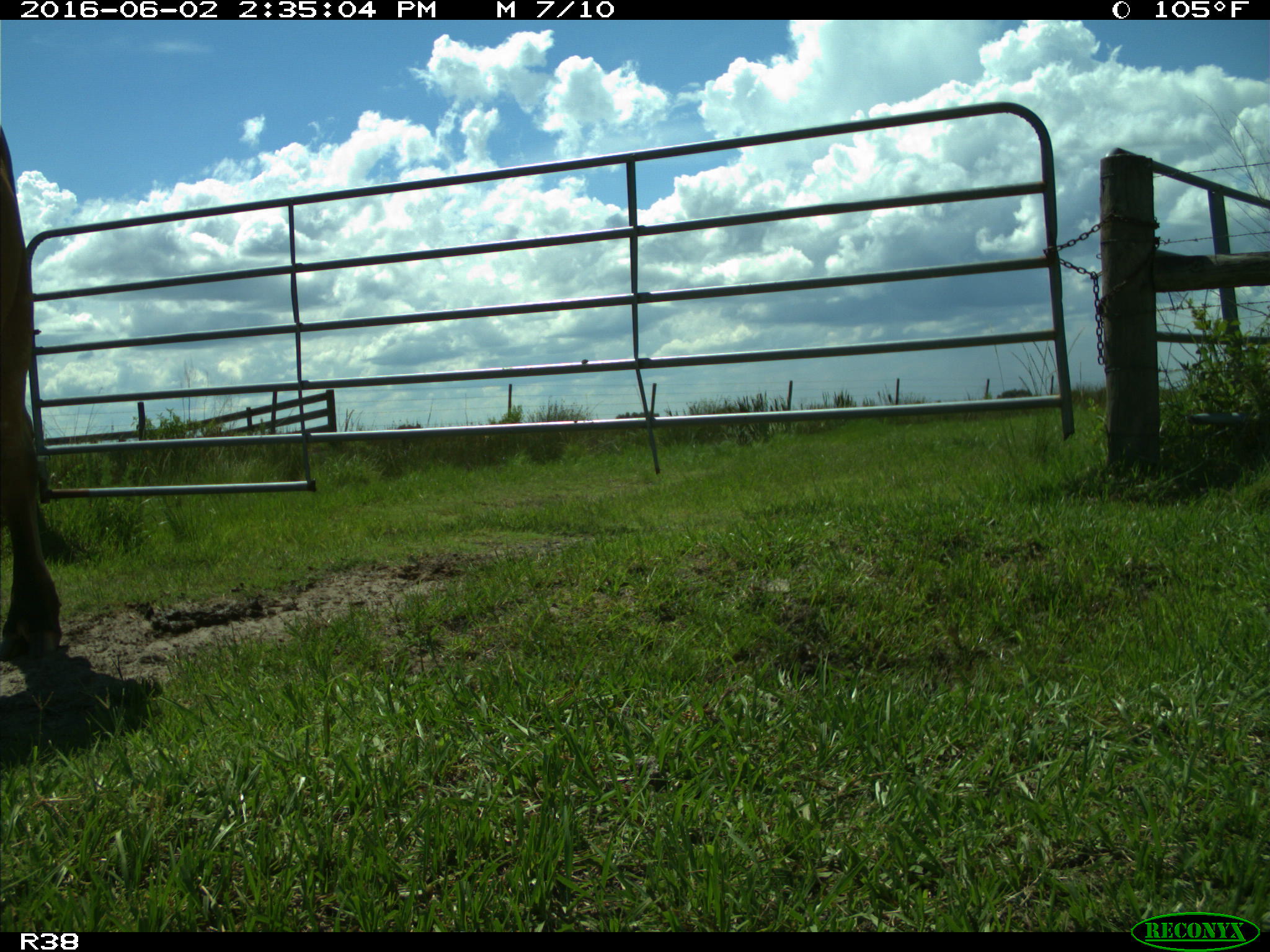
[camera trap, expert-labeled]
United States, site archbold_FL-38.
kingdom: Animalia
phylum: Chordata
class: Mammalia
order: Artiodactyla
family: Bovidae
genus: Bos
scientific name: Bos taurus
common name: domestic cow